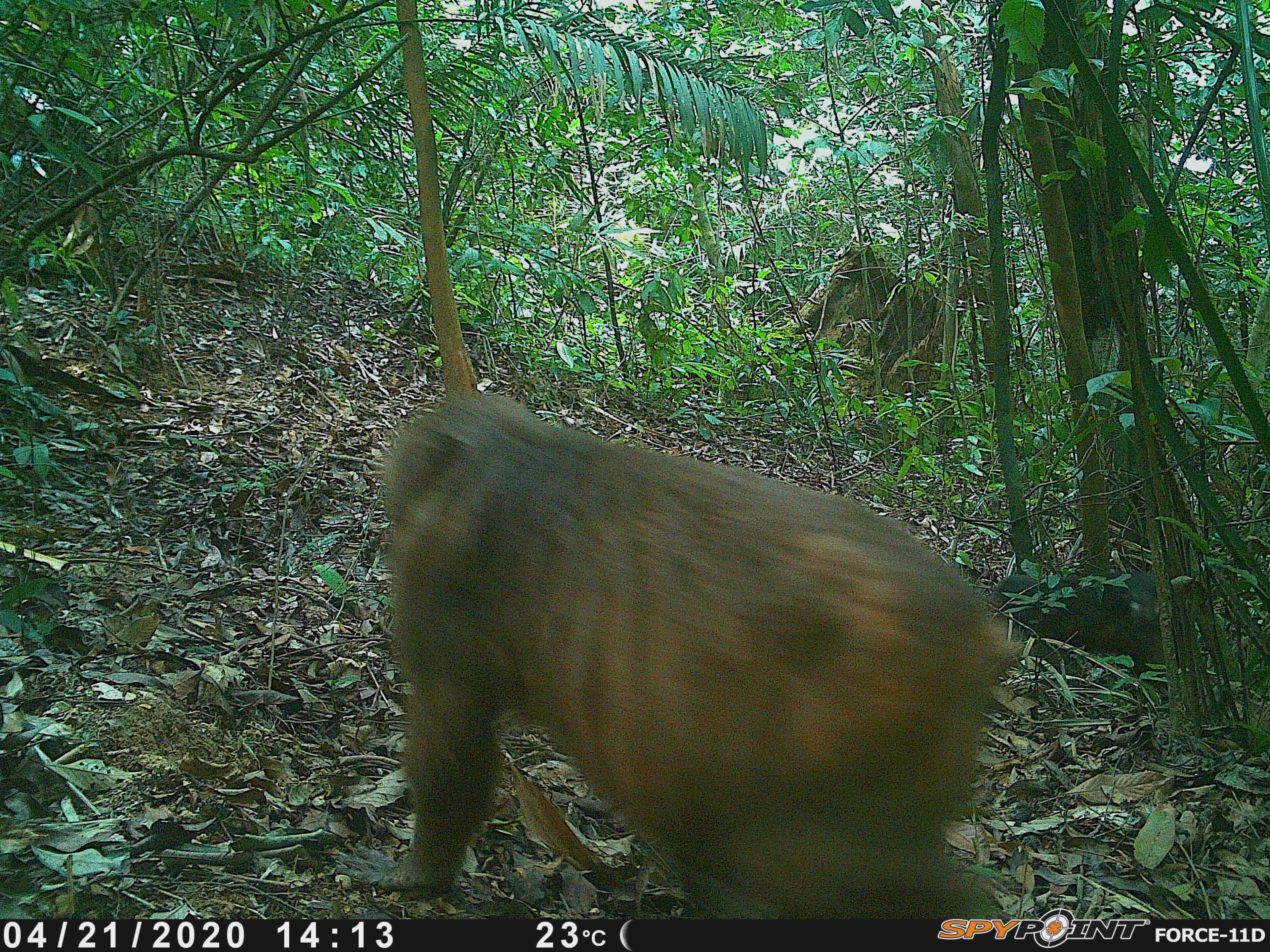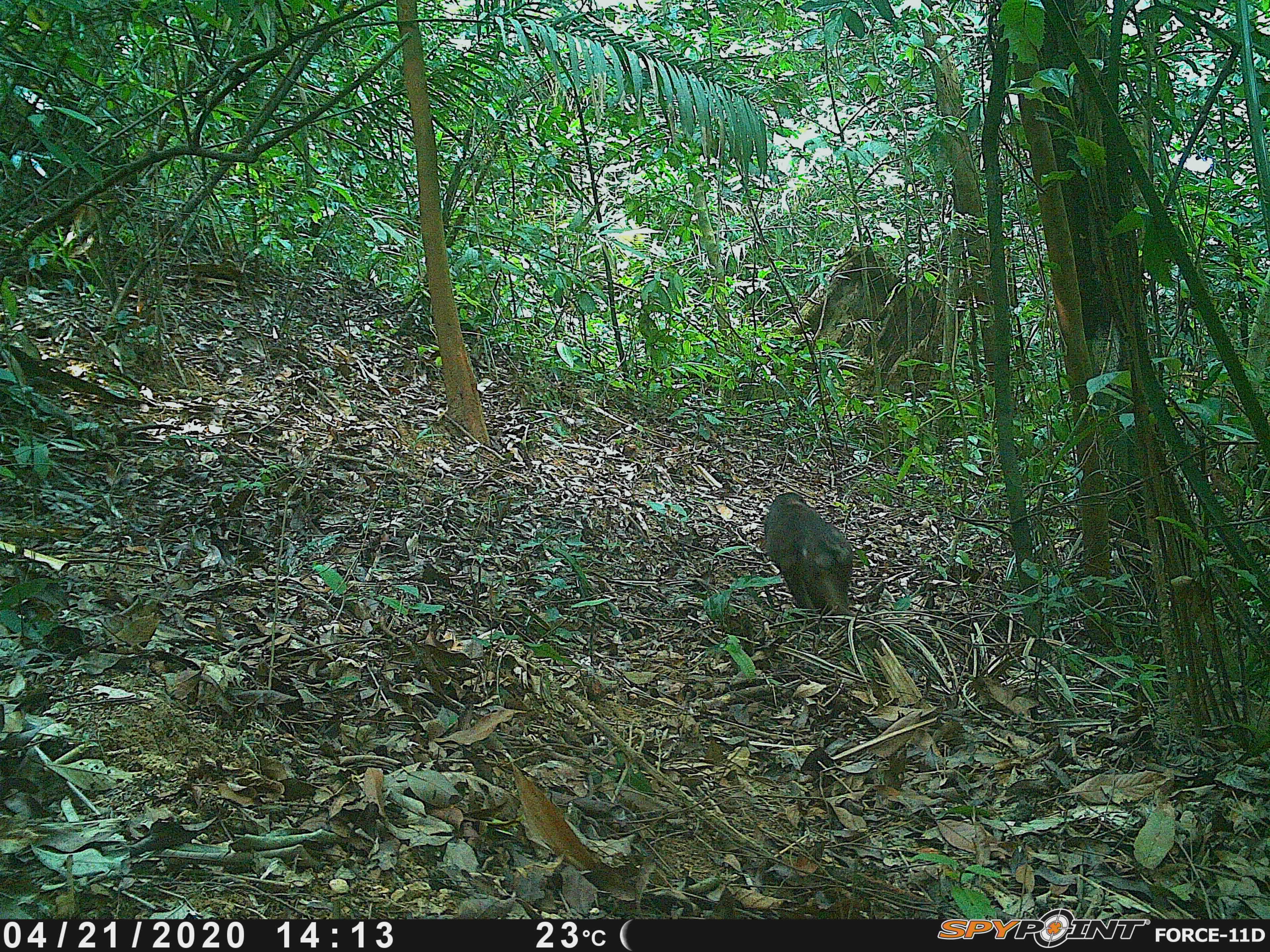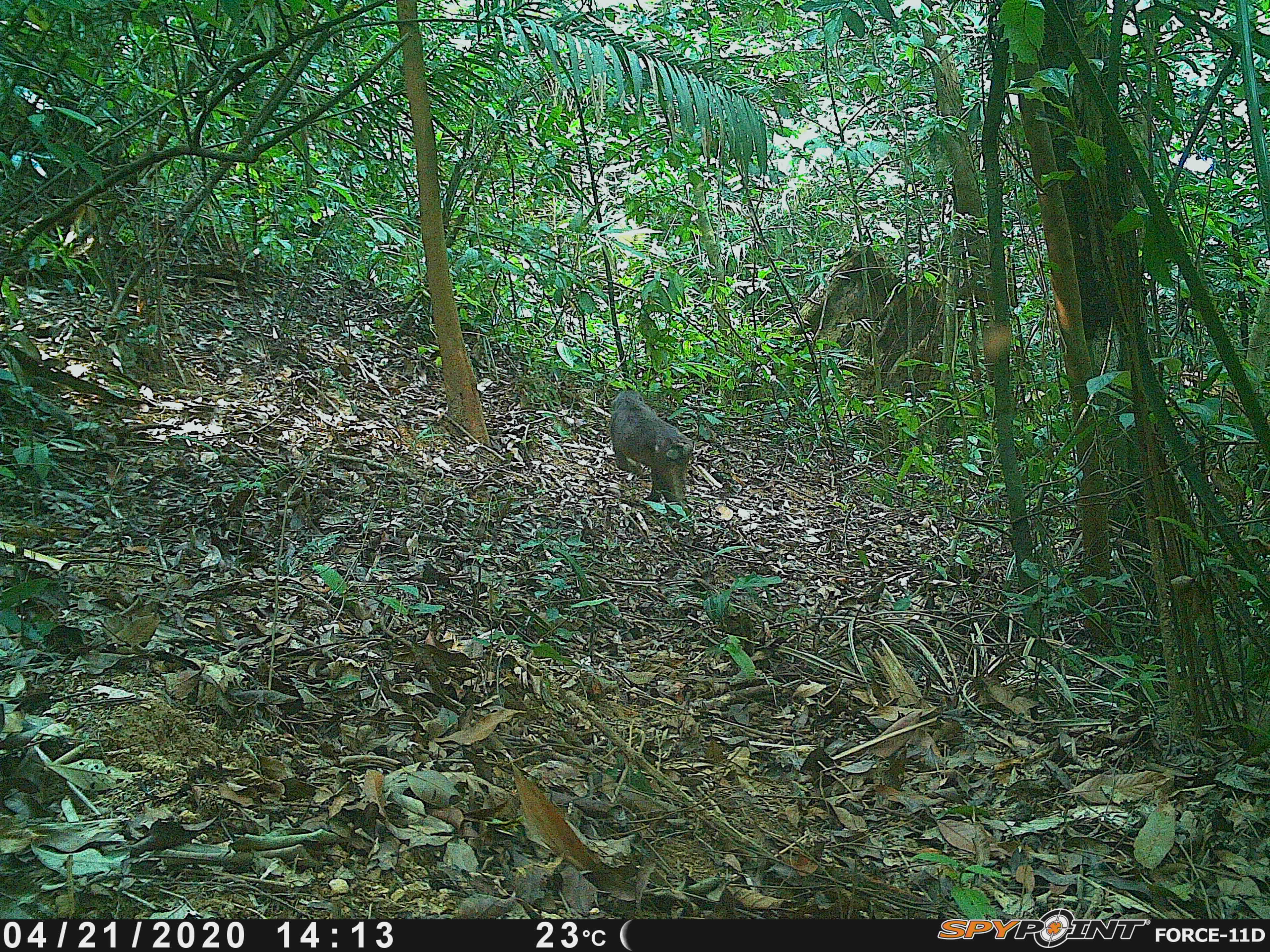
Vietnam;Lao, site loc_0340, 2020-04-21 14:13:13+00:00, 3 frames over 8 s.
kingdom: Animalia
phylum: Chordata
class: Mammalia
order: Primates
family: Cercopithecidae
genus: Macaca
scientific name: Macaca arctoides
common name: stump-tailed macaque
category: stump tailed macaque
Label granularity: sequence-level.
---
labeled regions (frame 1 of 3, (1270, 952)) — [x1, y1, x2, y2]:
stump tailed macaque: [332, 385, 1026, 919]; [988, 565, 1165, 690]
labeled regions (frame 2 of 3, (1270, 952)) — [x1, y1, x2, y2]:
stump tailed macaque: [763, 491, 855, 616]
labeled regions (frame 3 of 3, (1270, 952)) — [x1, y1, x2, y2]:
stump tailed macaque: [609, 388, 695, 502]